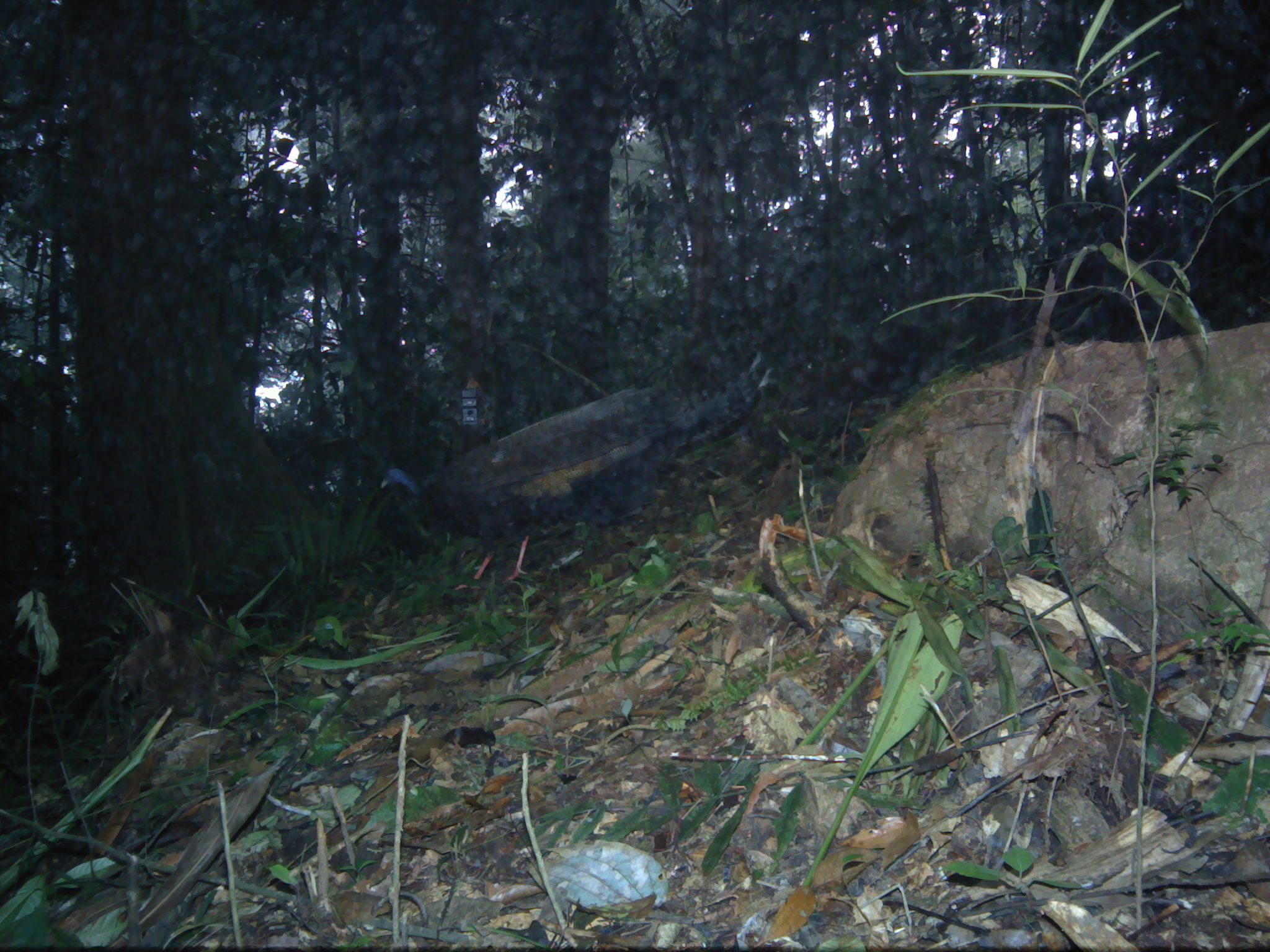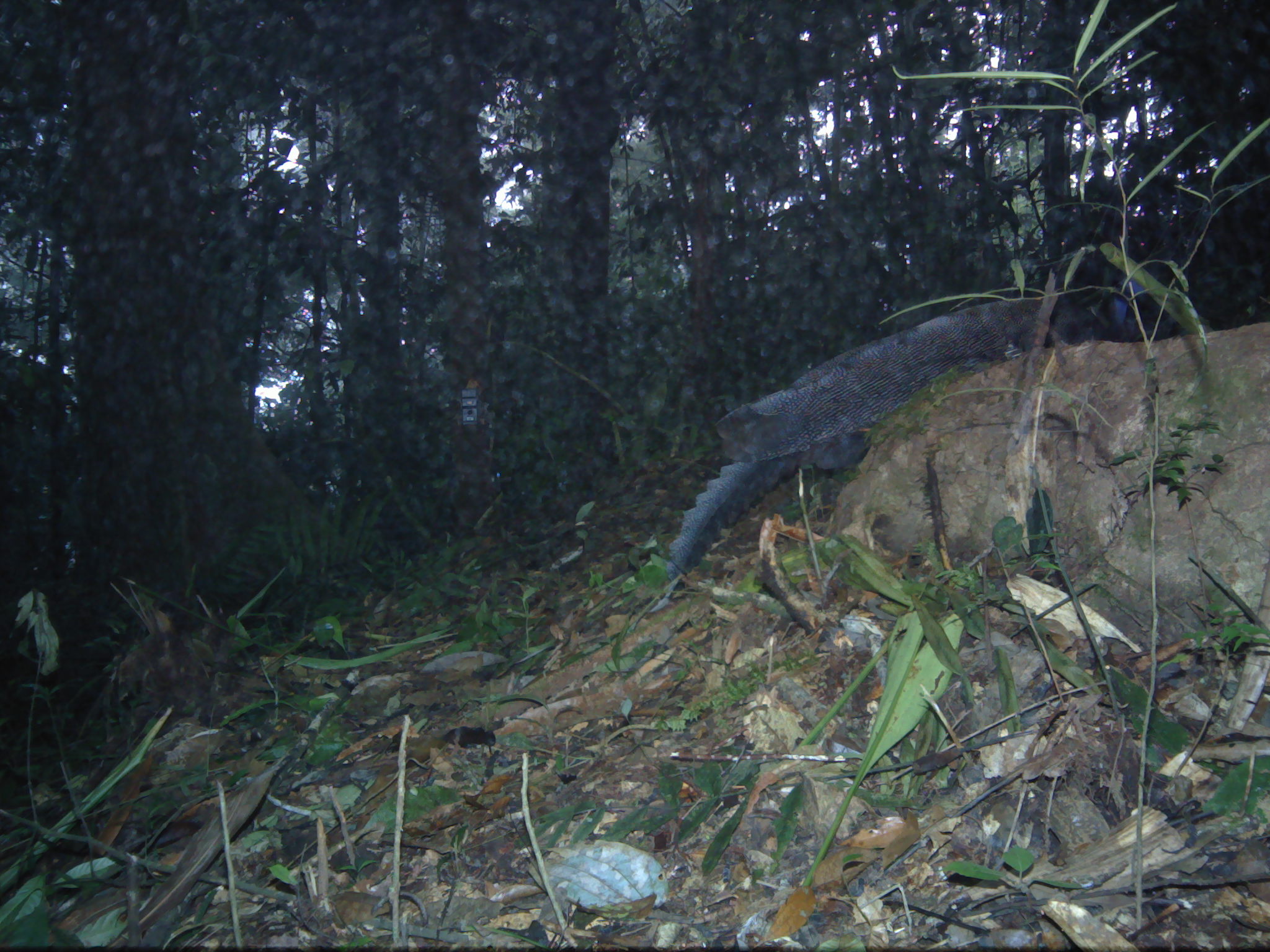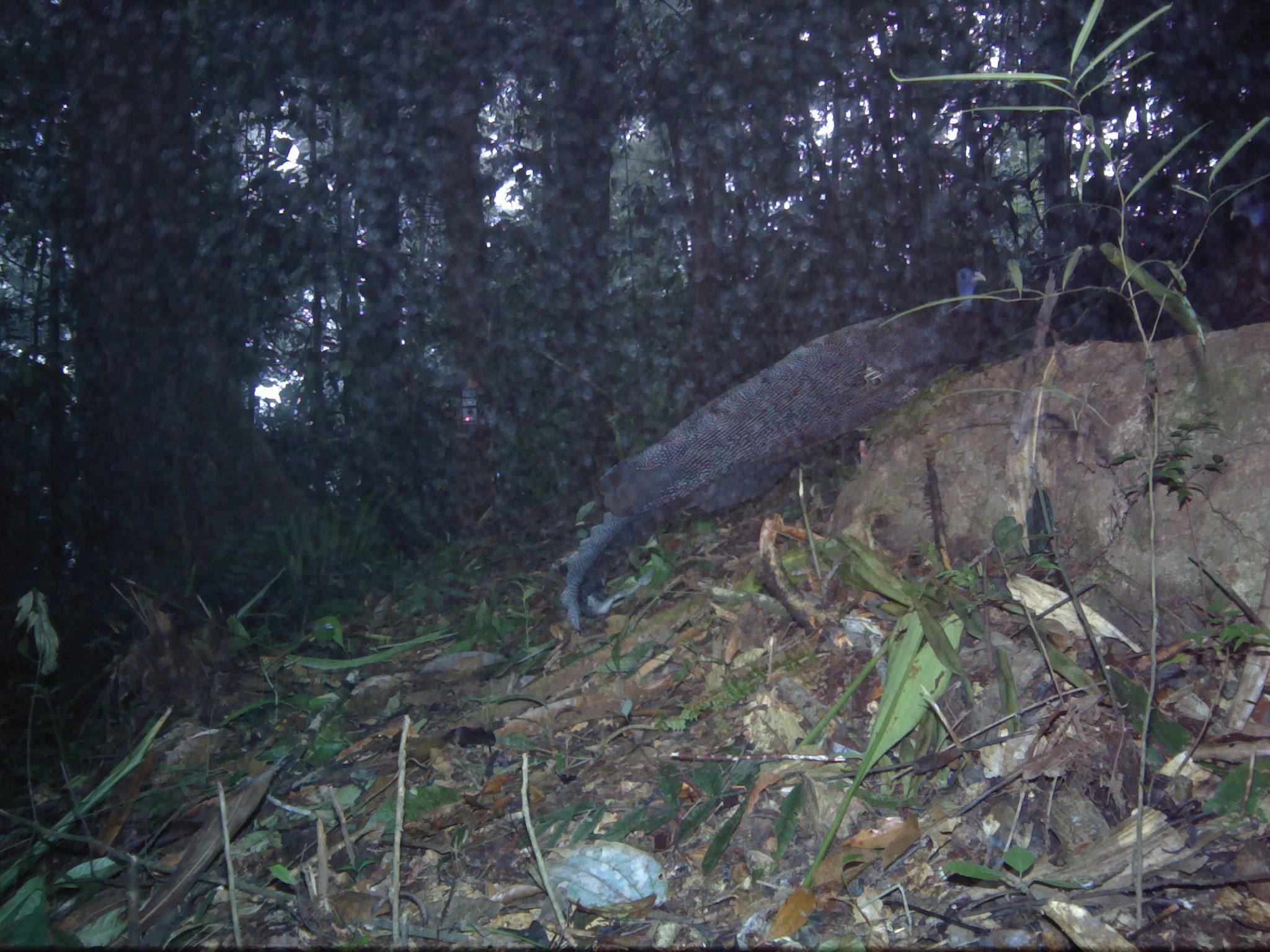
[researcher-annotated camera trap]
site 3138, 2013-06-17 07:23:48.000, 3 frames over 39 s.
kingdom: Animalia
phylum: Chordata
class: Aves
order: Galliformes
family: Phasianidae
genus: Argusianus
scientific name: Argusianus argus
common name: great argus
Argusianus argus (great argus), count 1.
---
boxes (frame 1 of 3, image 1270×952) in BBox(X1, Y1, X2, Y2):
argusianus argus: BBox(379, 346, 776, 593)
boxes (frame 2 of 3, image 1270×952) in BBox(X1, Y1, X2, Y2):
argusianus argus: BBox(647, 276, 1147, 615); BBox(441, 725, 497, 756); BBox(384, 731, 410, 751)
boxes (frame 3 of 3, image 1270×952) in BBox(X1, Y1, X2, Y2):
argusianus argus: BBox(557, 267, 988, 632)